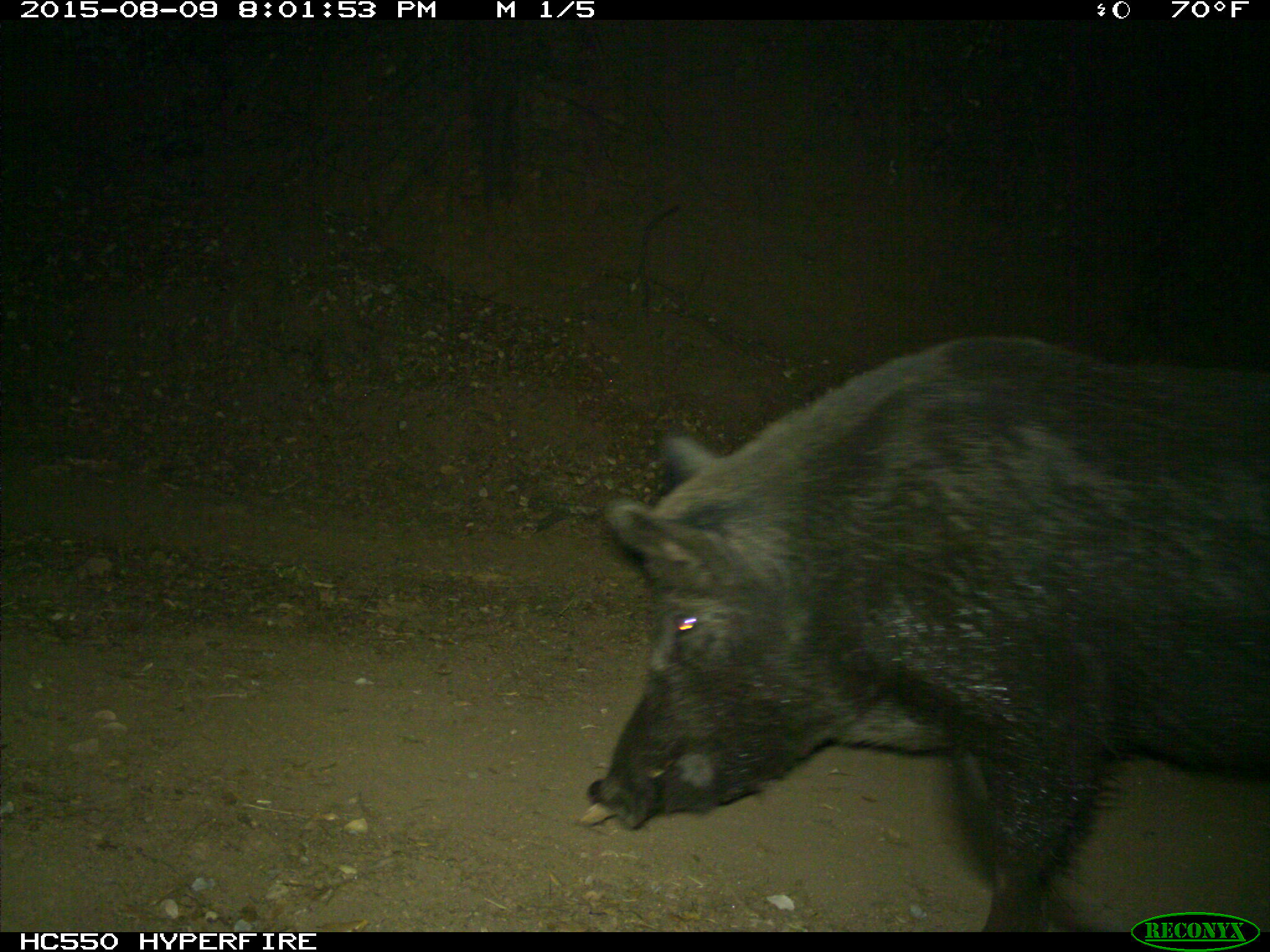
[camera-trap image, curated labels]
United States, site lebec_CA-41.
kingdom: Animalia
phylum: Chordata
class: Mammalia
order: Artiodactyla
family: Suidae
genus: Sus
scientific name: Sus scrofa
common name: wild boar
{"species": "Sus scrofa (wild boar)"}